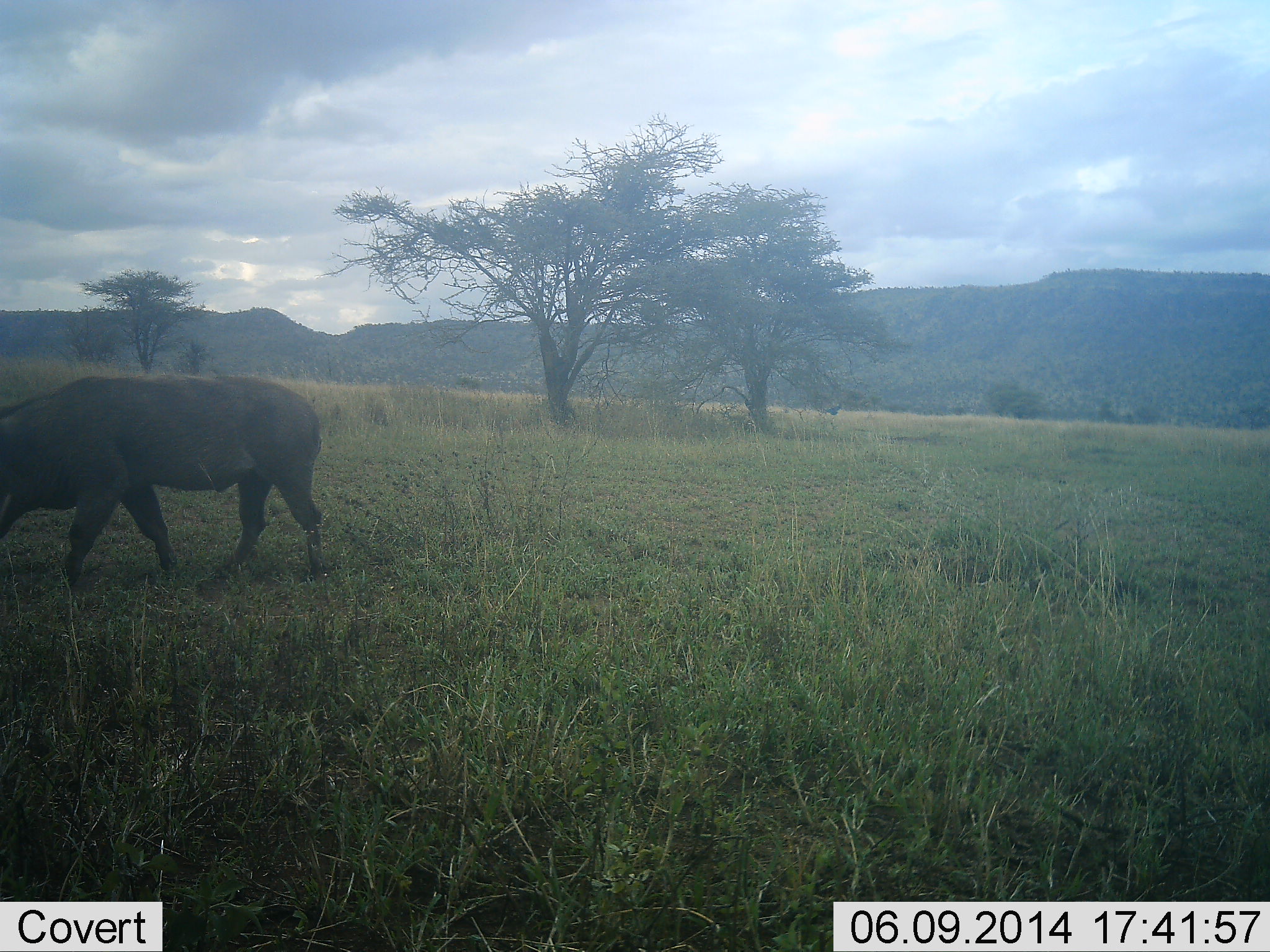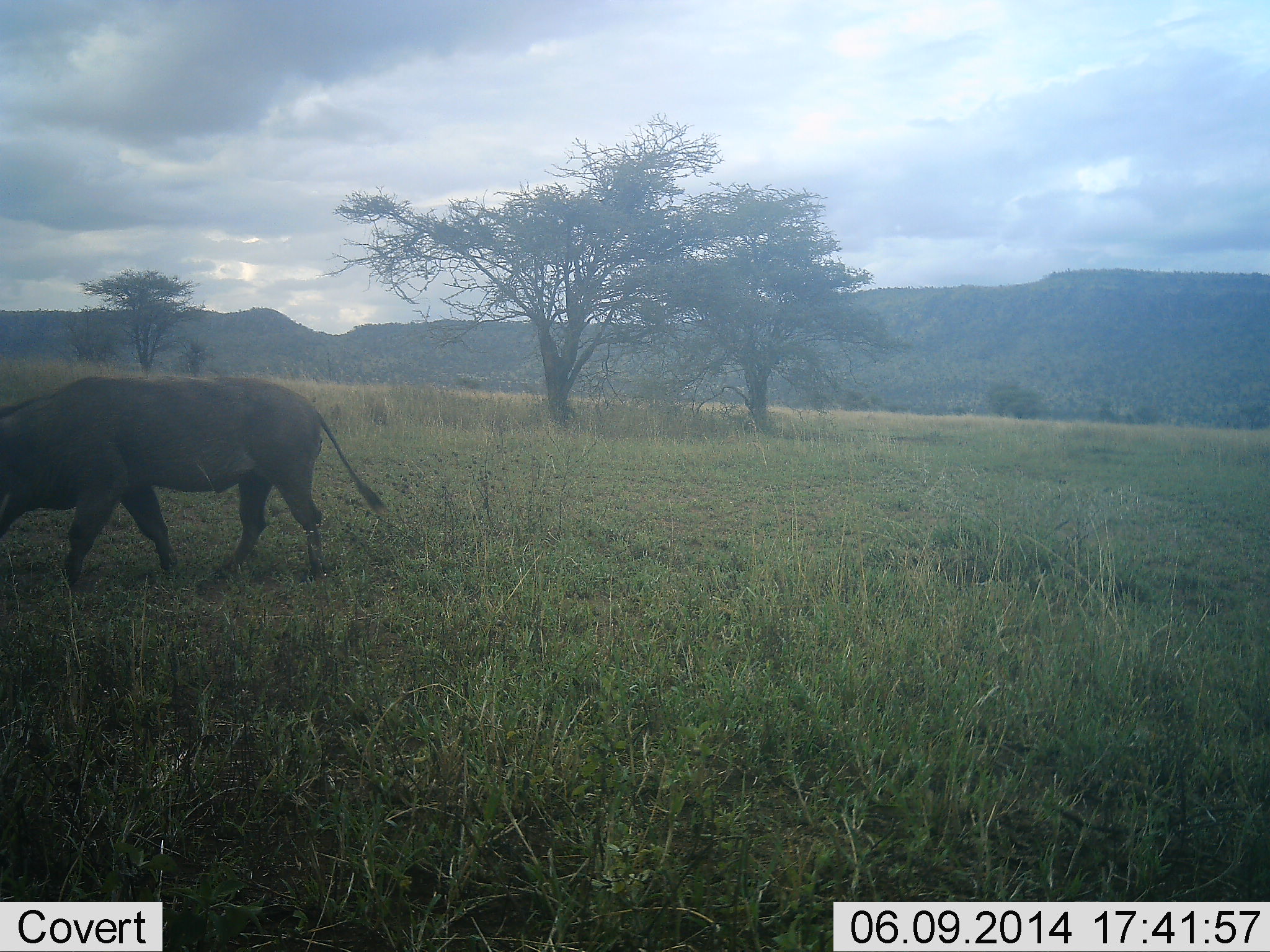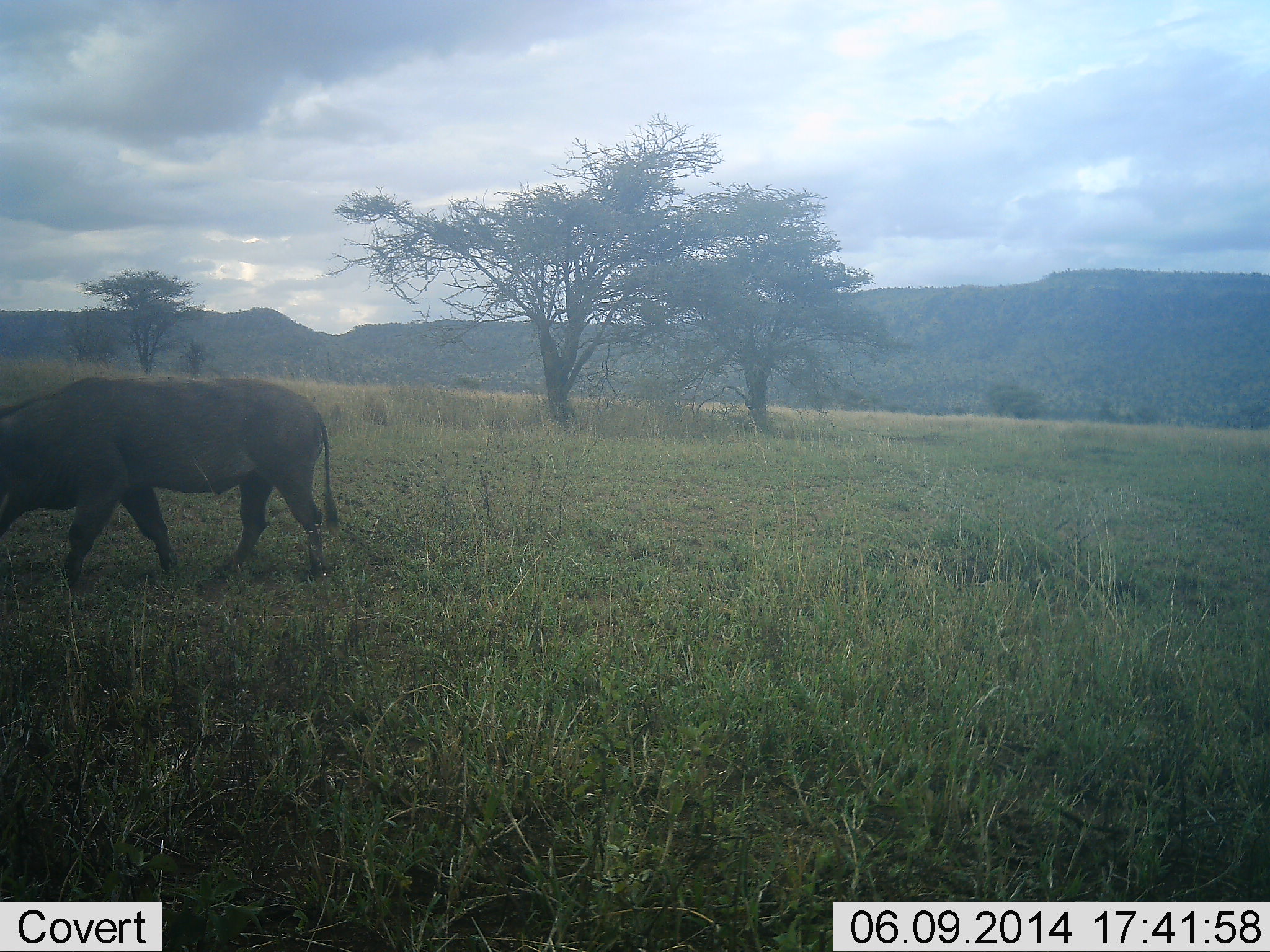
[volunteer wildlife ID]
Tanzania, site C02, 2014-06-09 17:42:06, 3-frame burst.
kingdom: Animalia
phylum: Chordata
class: Mammalia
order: Artiodactyla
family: Suidae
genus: Phacochoerus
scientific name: Phacochoerus africanus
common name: warthog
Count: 1.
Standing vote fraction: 91%.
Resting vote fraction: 0%.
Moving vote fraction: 0%.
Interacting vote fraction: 0%.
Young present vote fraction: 0%.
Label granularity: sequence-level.